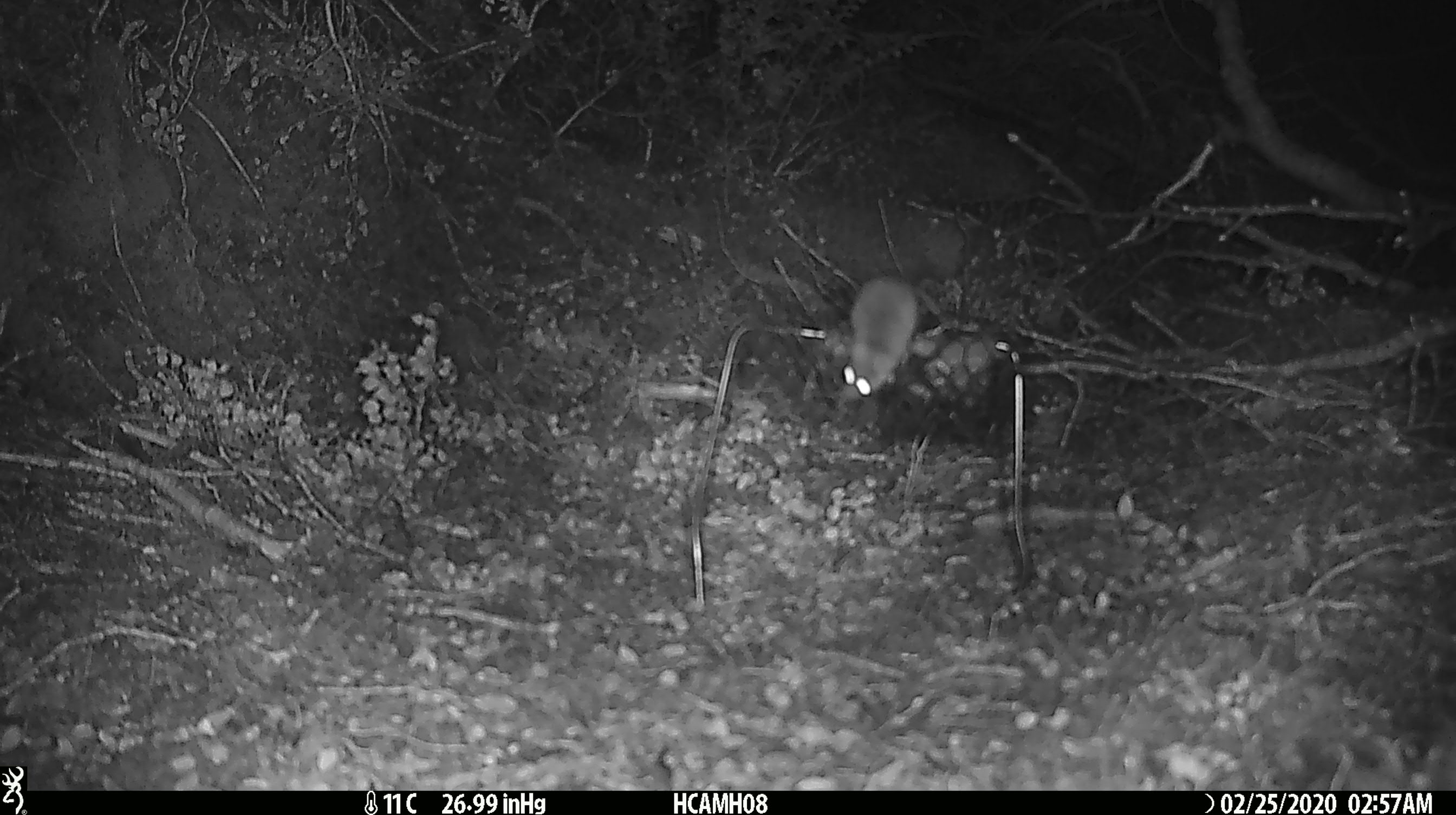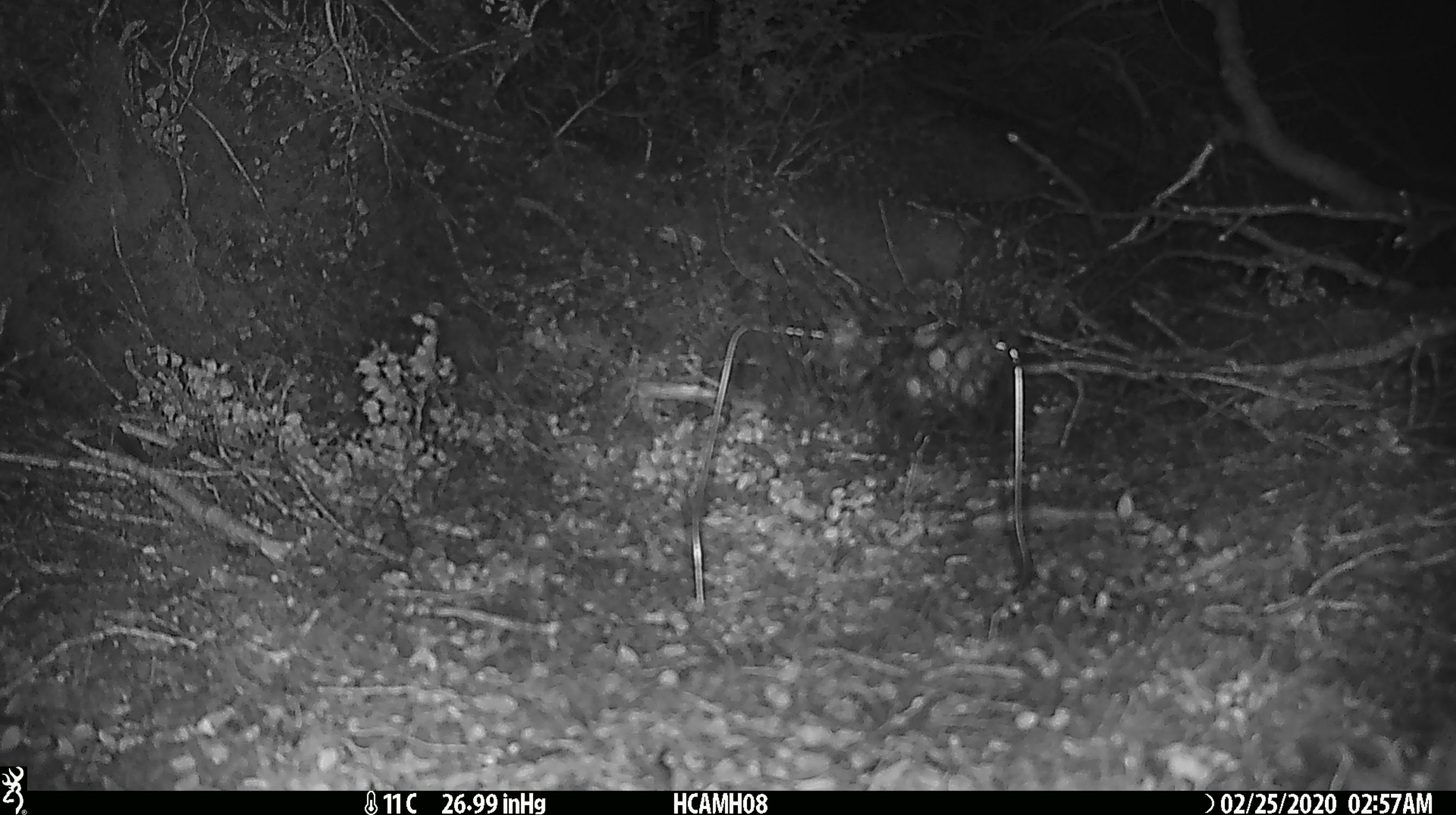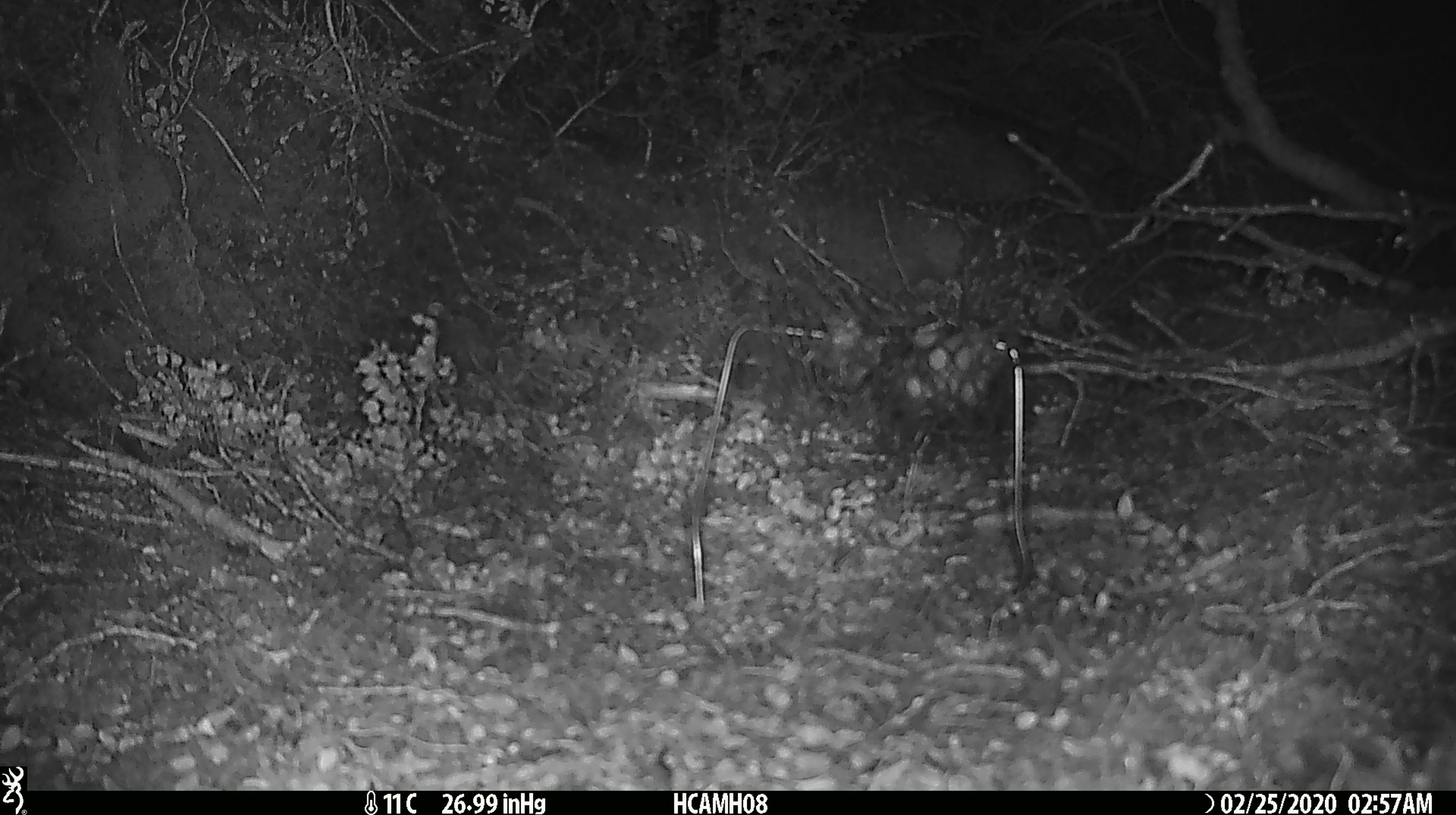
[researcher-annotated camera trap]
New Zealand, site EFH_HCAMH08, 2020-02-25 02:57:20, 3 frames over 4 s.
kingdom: Animalia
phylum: Chordata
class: Mammalia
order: Rodentia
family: Muridae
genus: Mus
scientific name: Mus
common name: mouse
Mouse (Mus).